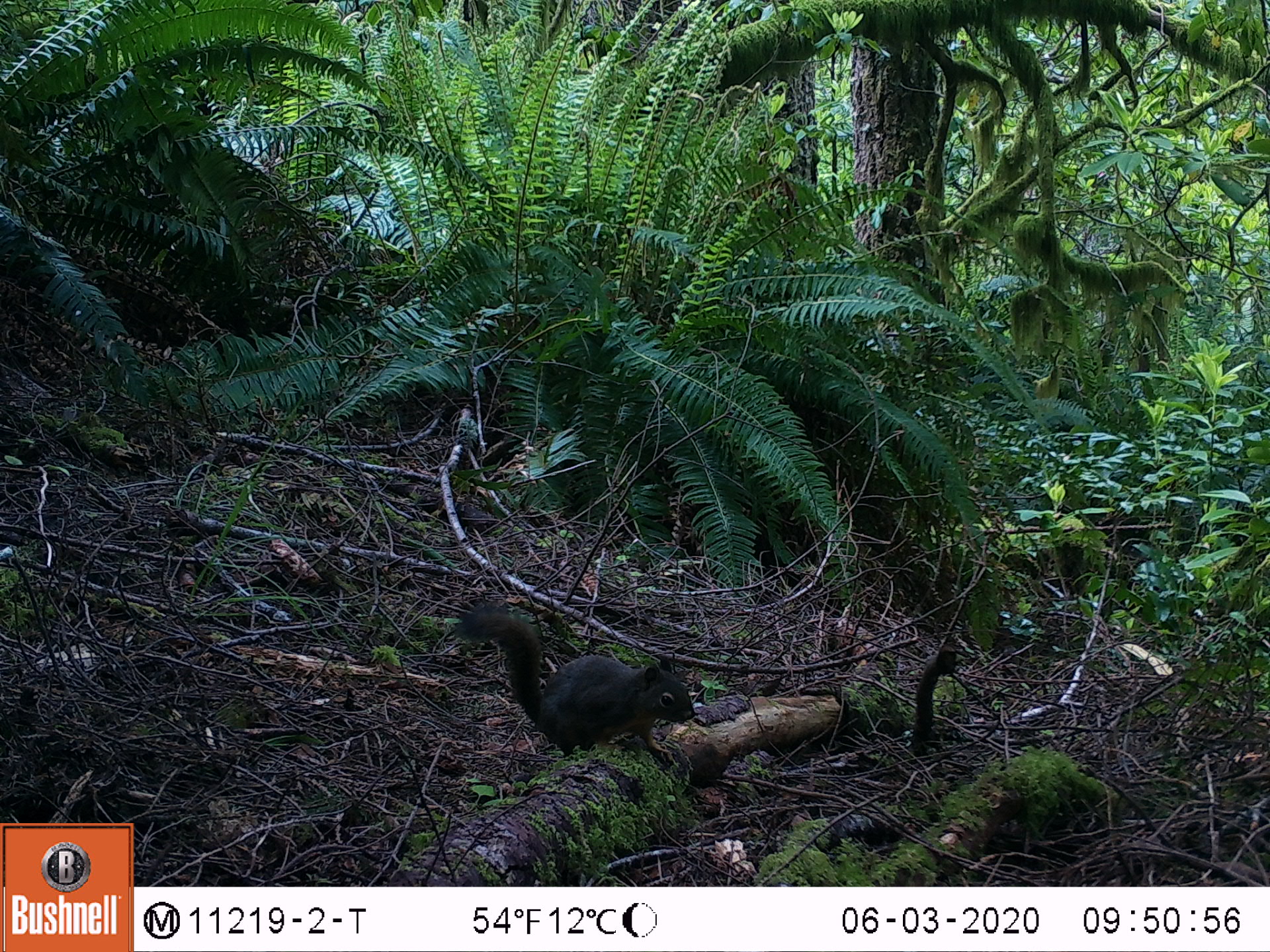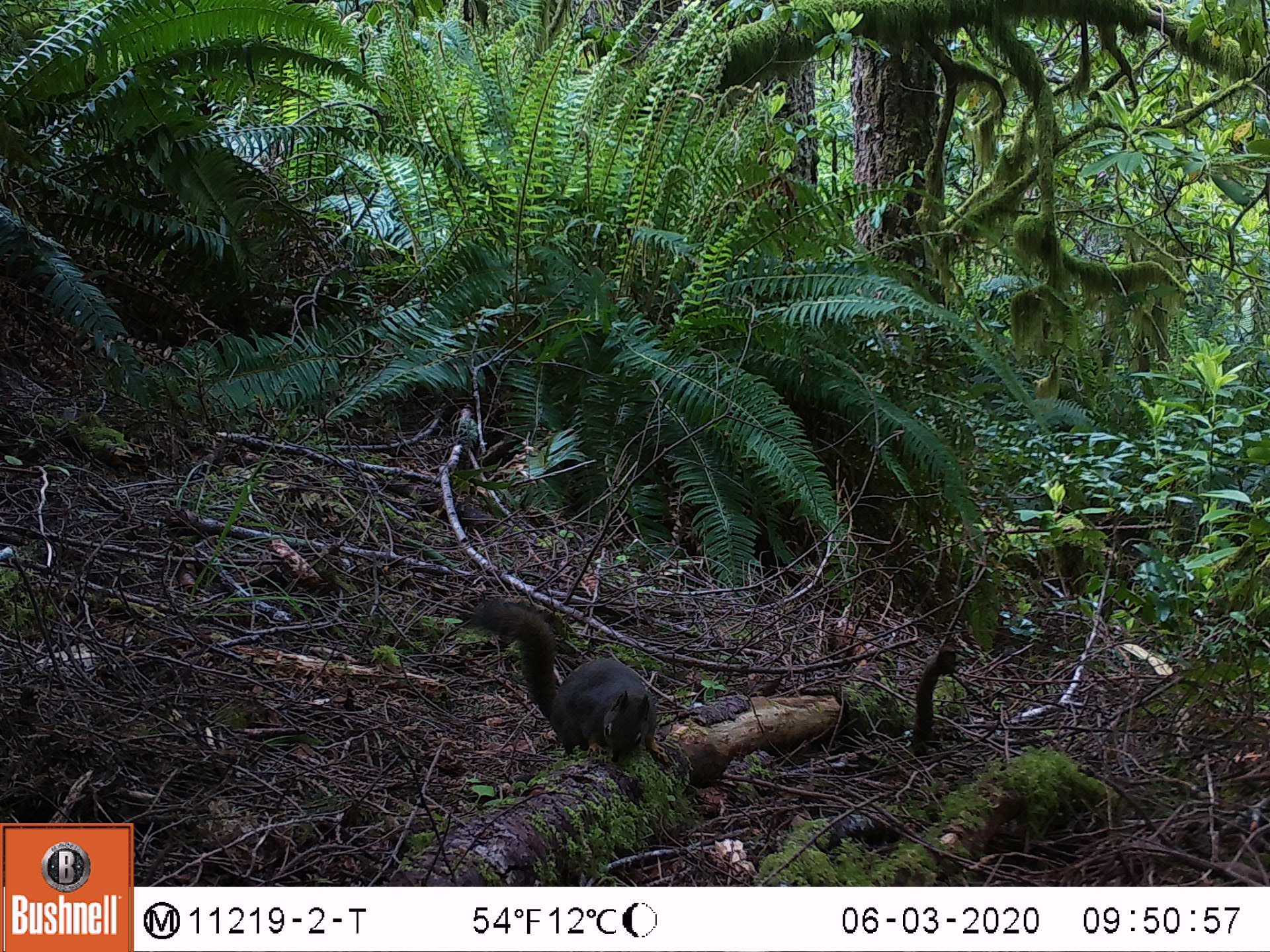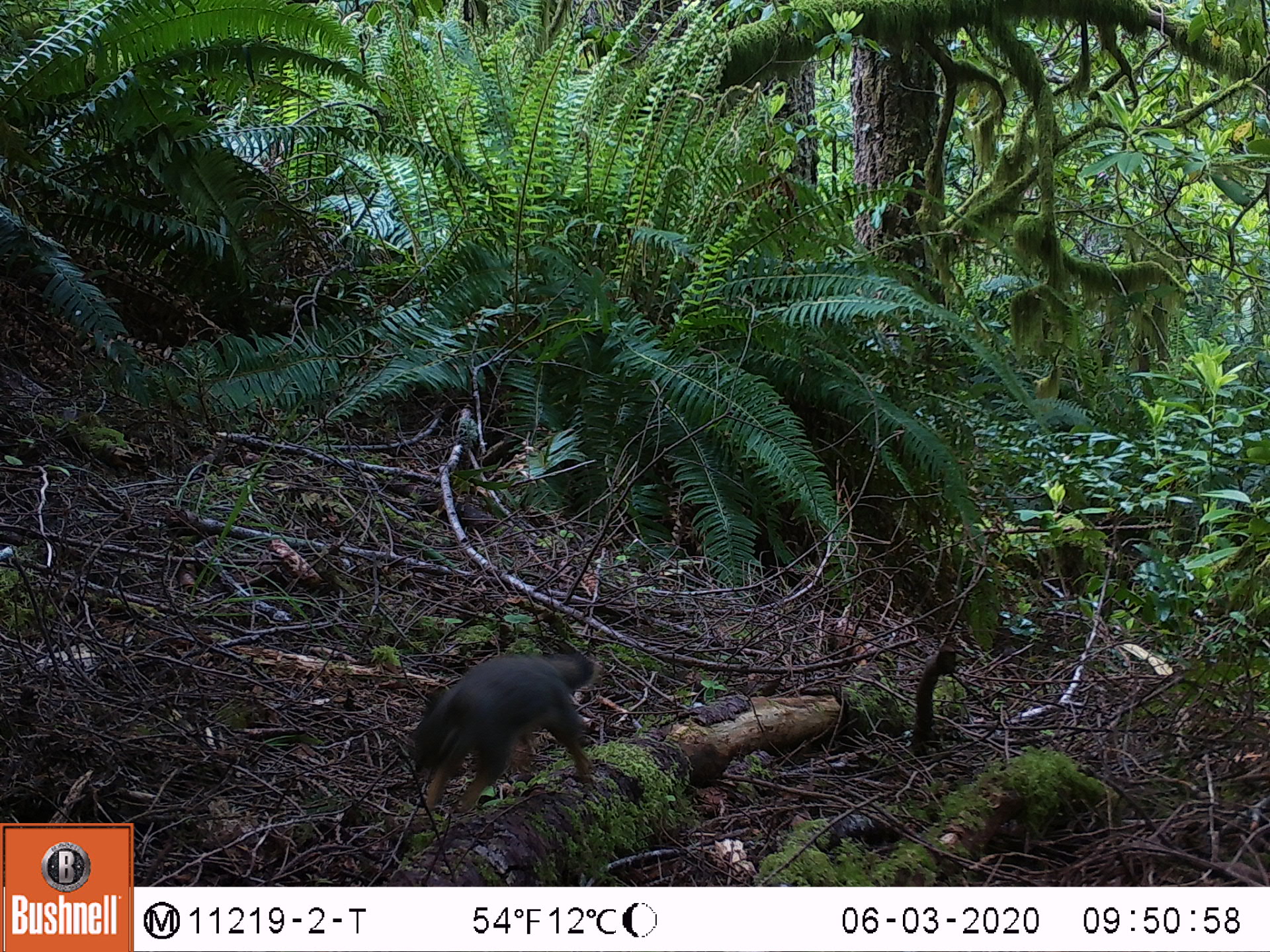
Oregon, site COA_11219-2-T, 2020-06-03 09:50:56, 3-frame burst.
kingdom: Animalia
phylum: Chordata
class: Mammalia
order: Rodentia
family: Sciuridae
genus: Tamiasciurus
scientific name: Tamiasciurus douglasii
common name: douglas squirrel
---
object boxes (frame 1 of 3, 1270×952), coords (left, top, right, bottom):
douglas squirrel: (461, 607, 698, 756)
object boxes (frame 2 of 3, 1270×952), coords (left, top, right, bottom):
douglas squirrel: (471, 603, 664, 773)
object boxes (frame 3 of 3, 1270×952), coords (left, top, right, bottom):
douglas squirrel: (413, 636, 589, 813)